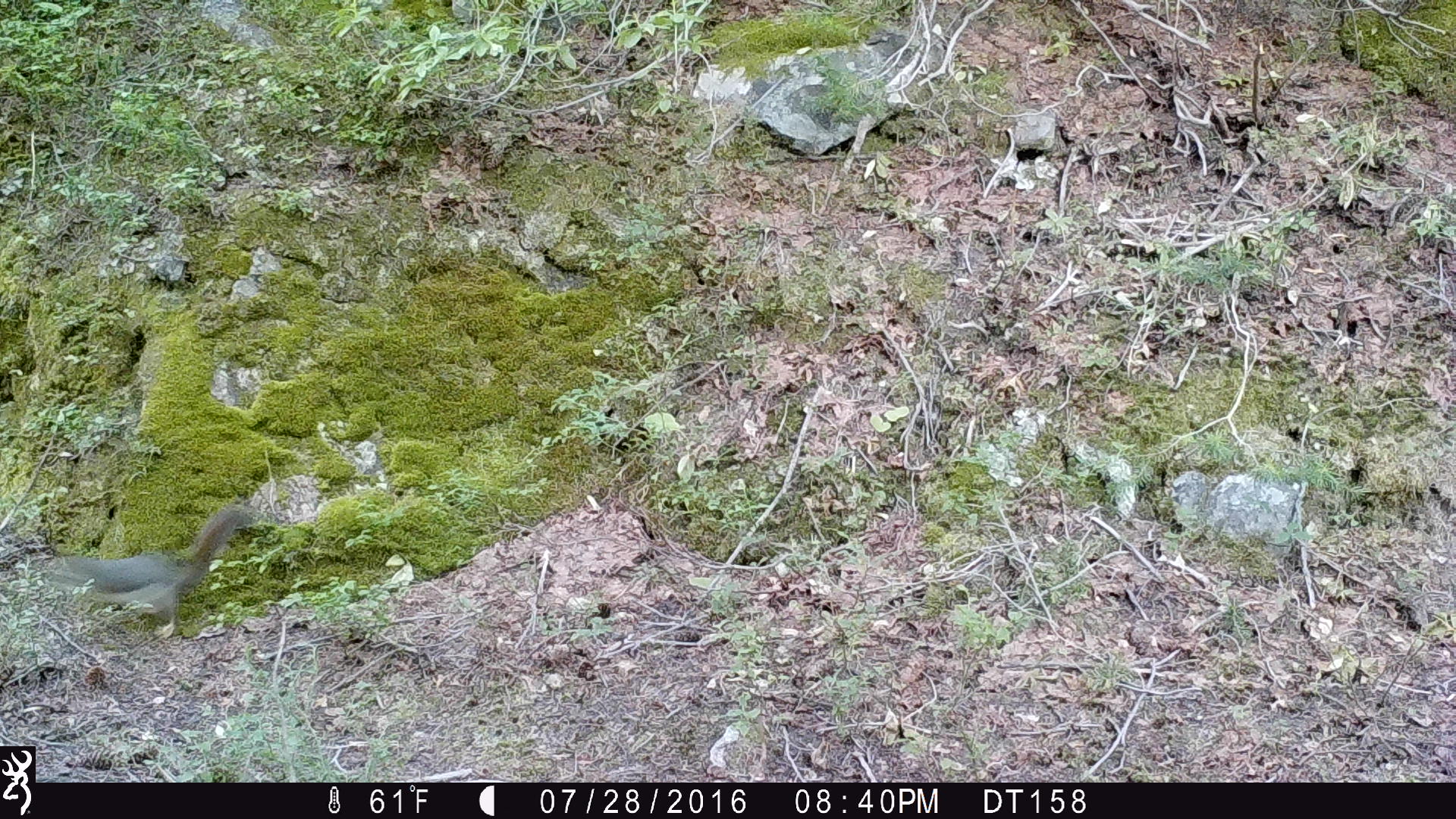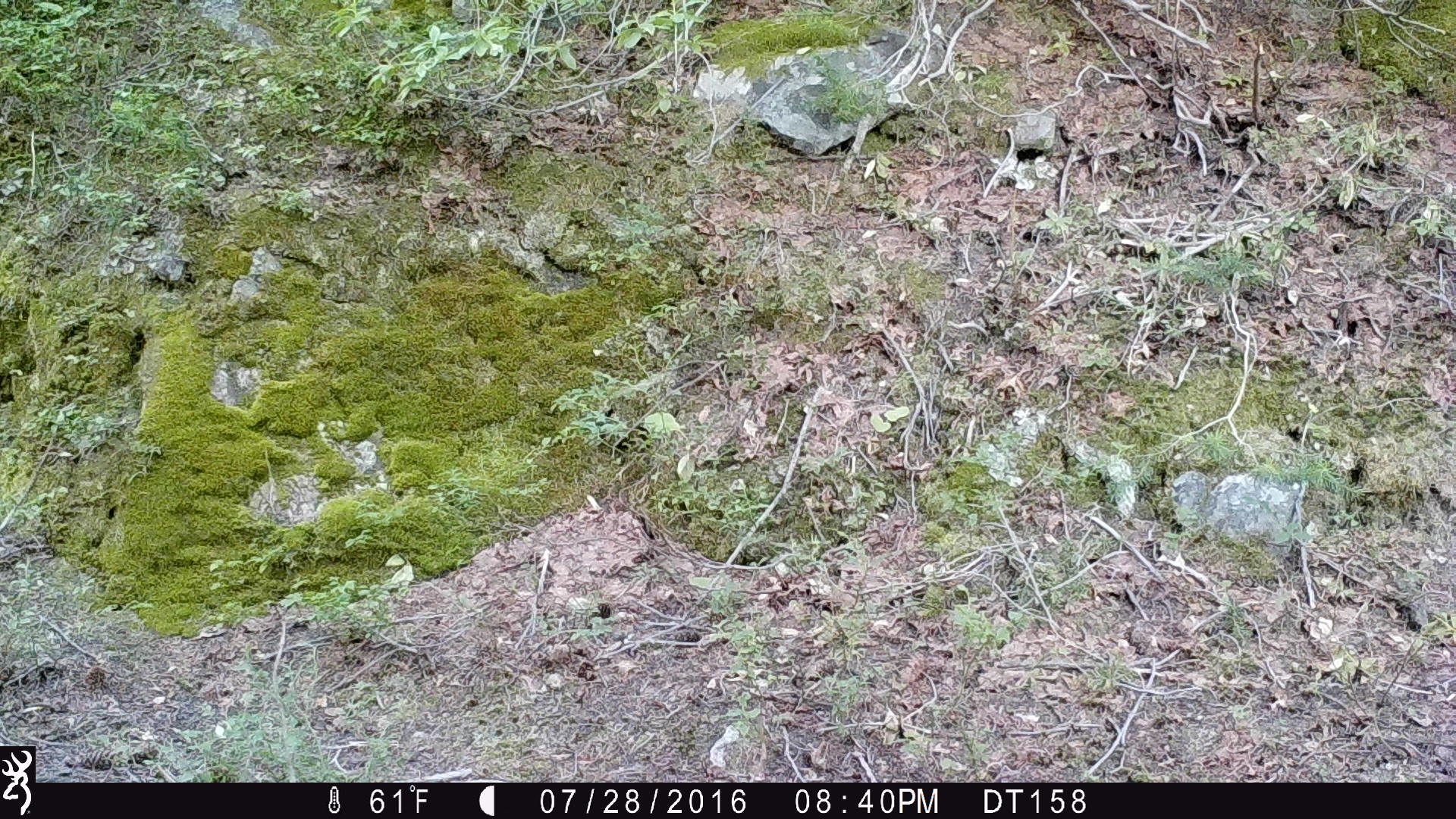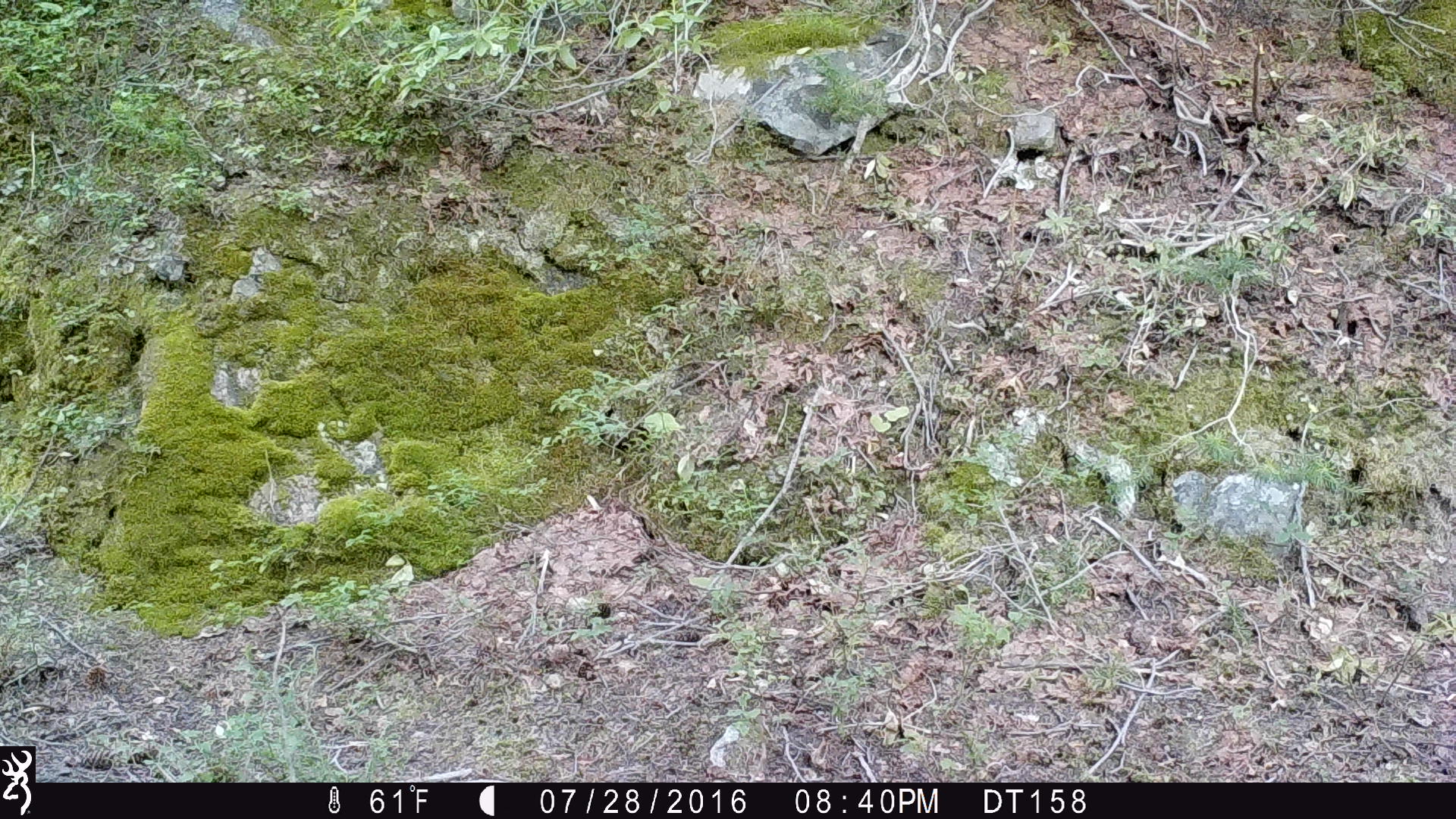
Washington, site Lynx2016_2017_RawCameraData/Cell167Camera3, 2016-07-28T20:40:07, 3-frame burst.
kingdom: Animalia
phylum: Chordata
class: Mammalia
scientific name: Mammalia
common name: small mammal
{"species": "small mammal (Mammalia)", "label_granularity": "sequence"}